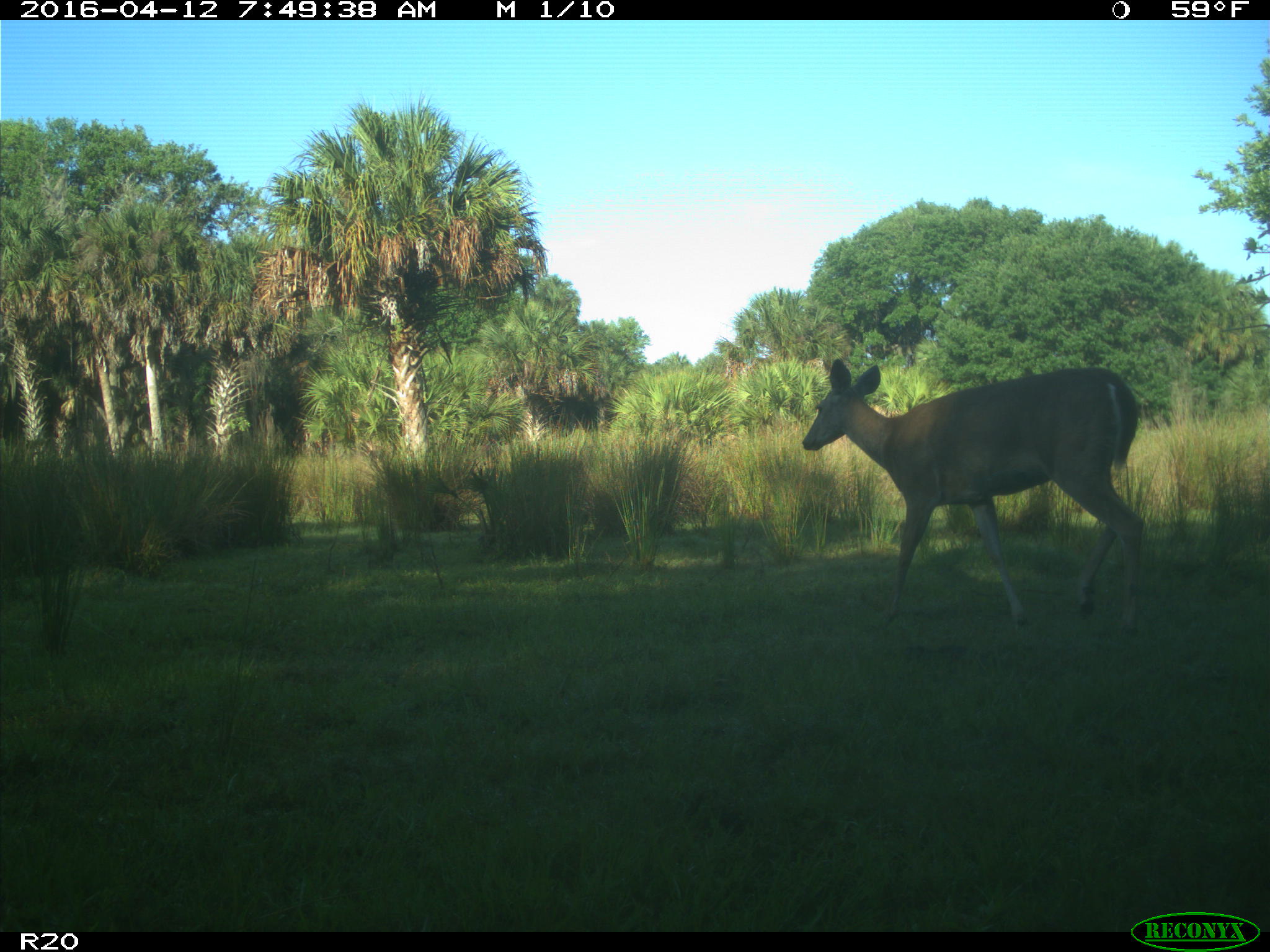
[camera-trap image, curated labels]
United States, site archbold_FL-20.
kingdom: Animalia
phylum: Chordata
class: Mammalia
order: Artiodactyla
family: Cervidae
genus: Odocoileus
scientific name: Odocoileus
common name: deer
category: unidentified deer